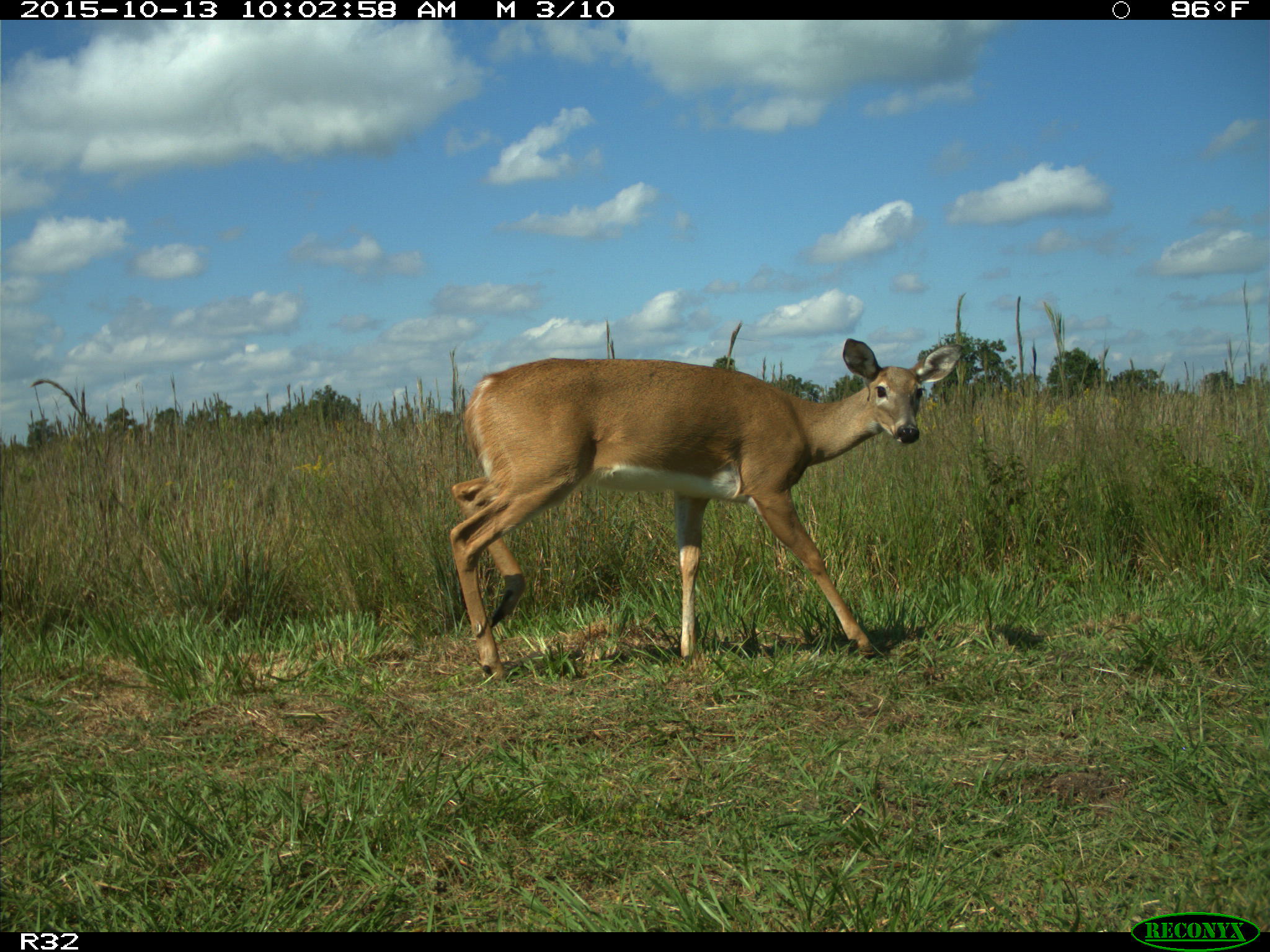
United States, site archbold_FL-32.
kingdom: Animalia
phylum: Chordata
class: Mammalia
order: Artiodactyla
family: Cervidae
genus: Odocoileus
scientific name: Odocoileus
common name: deer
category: unidentified deer